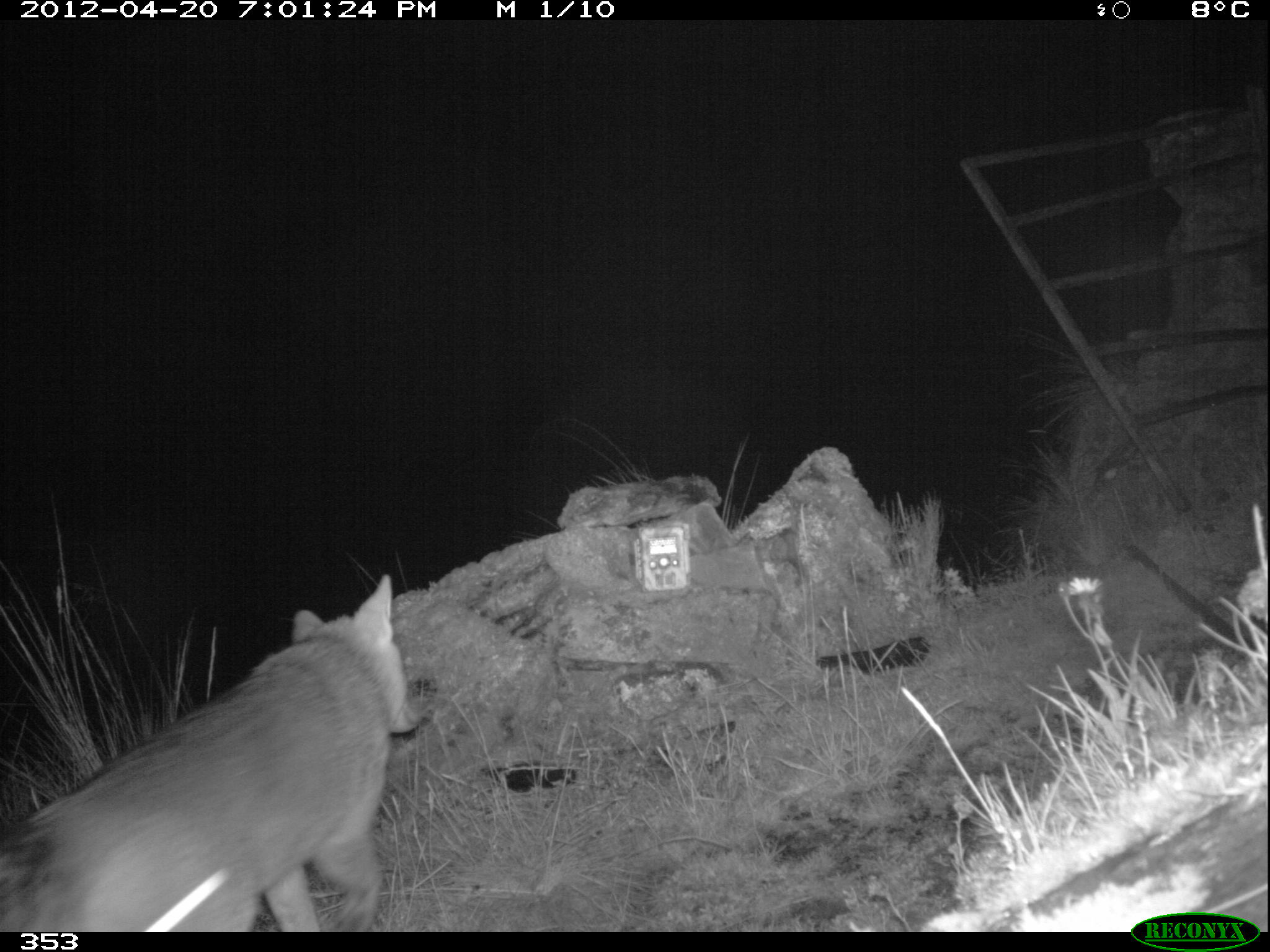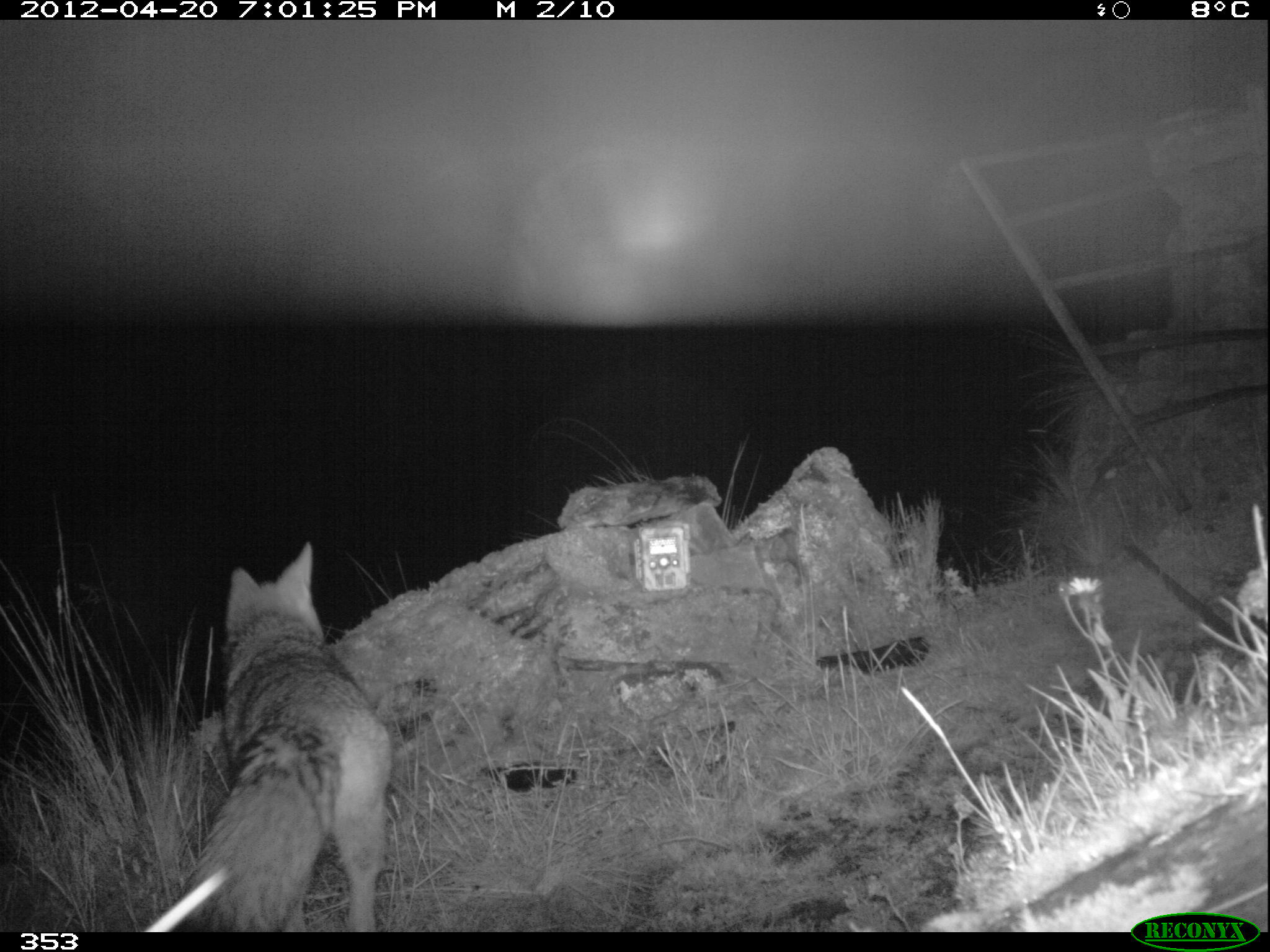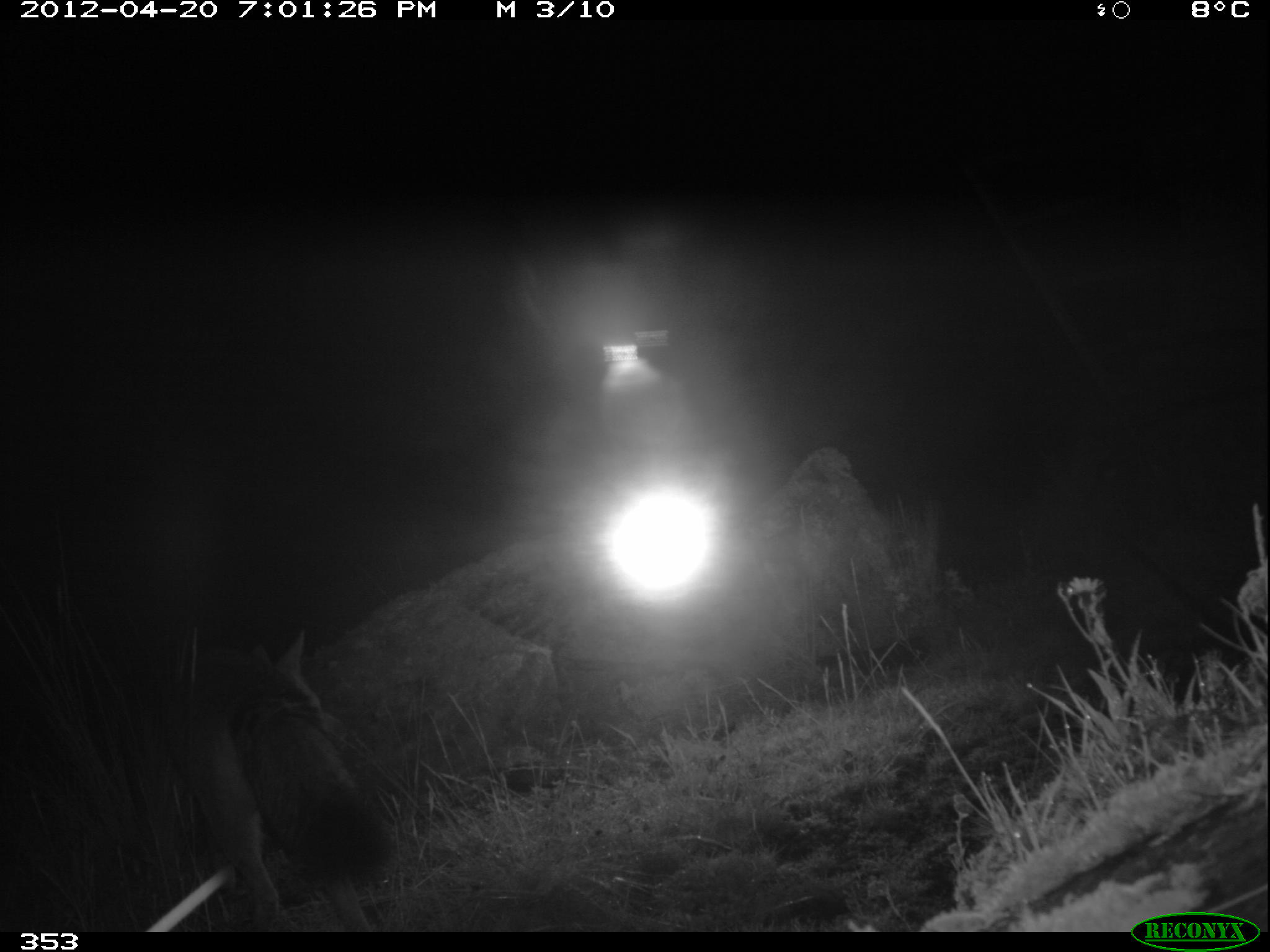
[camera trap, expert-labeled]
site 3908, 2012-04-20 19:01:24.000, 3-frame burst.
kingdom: Animalia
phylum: Chordata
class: Mammalia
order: Carnivora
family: Canidae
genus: Lycalopex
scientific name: Lycalopex culpaeus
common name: culpeo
Lycalopex culpaeus (culpeo).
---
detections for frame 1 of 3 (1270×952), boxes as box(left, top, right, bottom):
lycalopex culpaeus: box(0, 573, 425, 932)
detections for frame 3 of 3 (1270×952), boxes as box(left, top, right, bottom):
lycalopex culpaeus: box(160, 630, 394, 932)